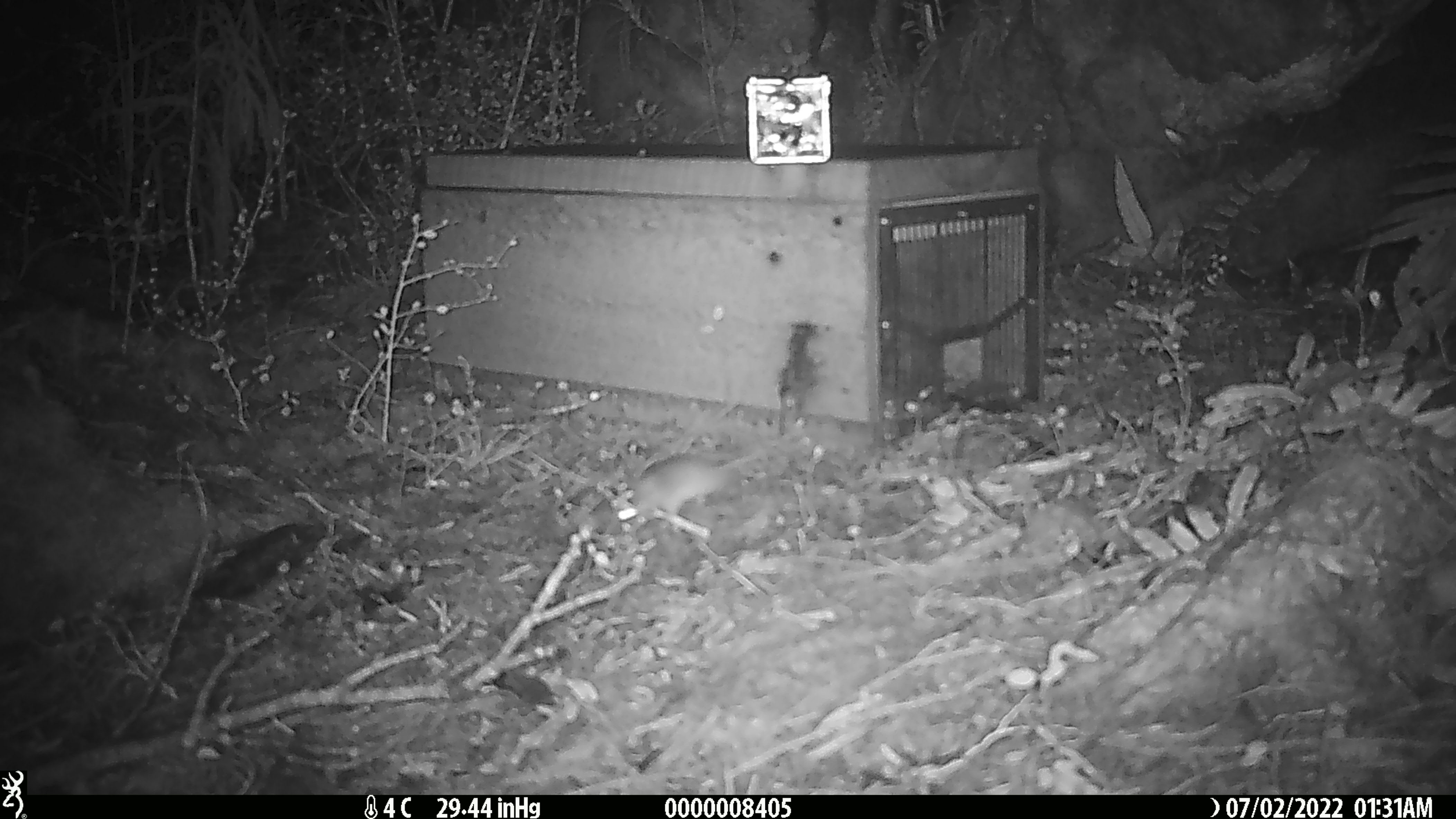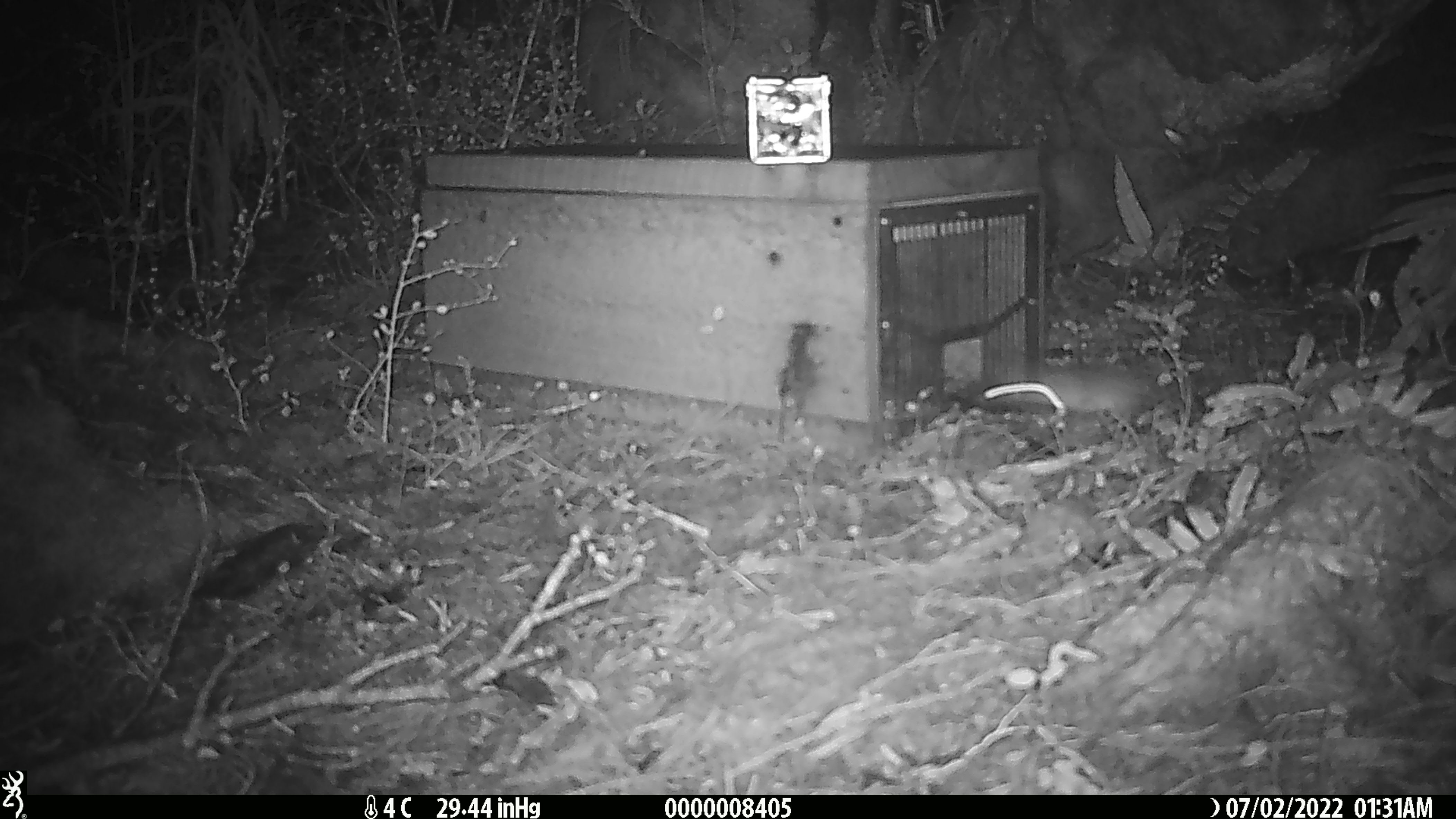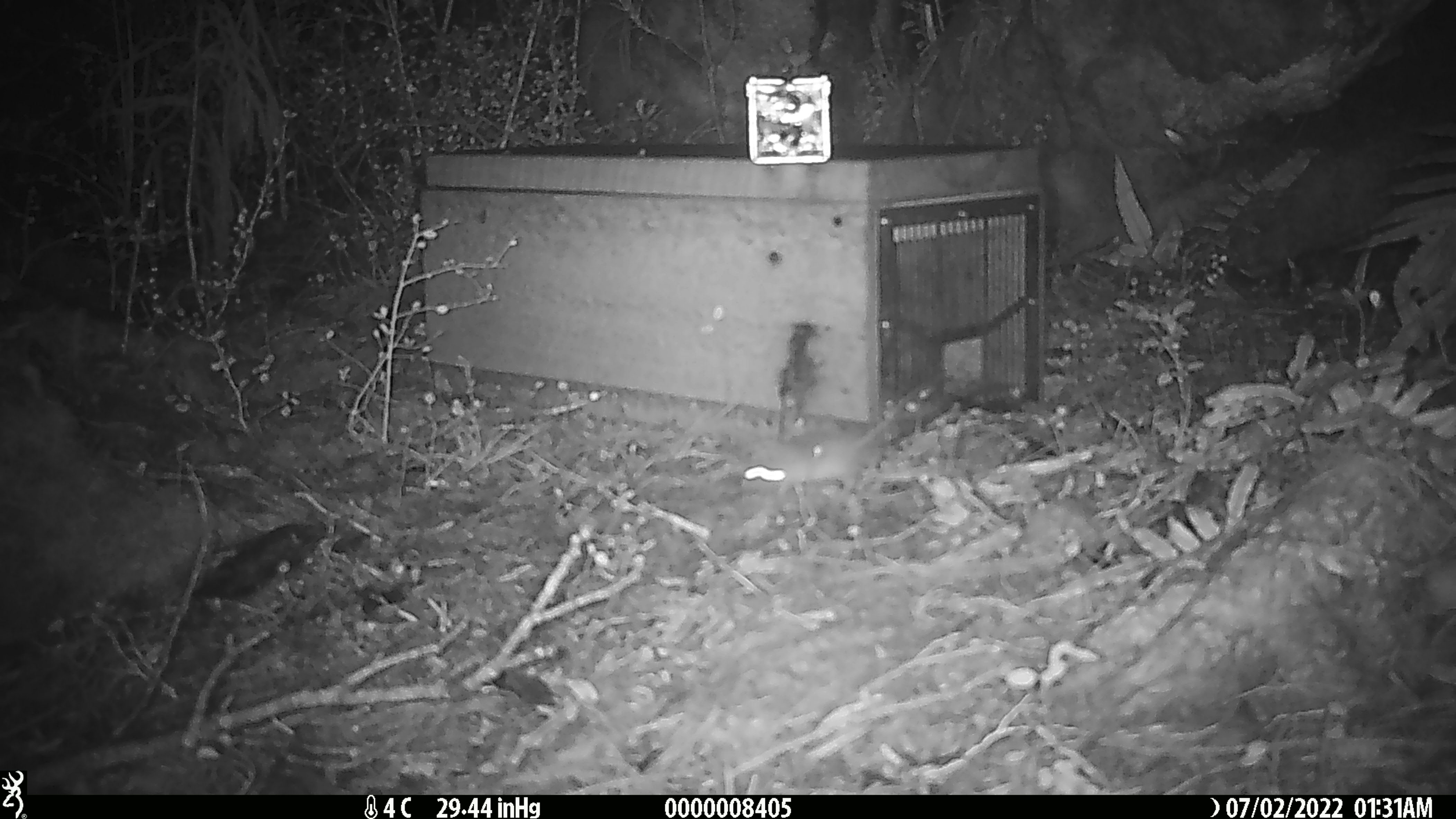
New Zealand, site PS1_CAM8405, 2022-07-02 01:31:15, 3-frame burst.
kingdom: Animalia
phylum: Chordata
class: Mammalia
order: Rodentia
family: Muridae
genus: Mus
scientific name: Mus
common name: mouse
Mouse (Mus).